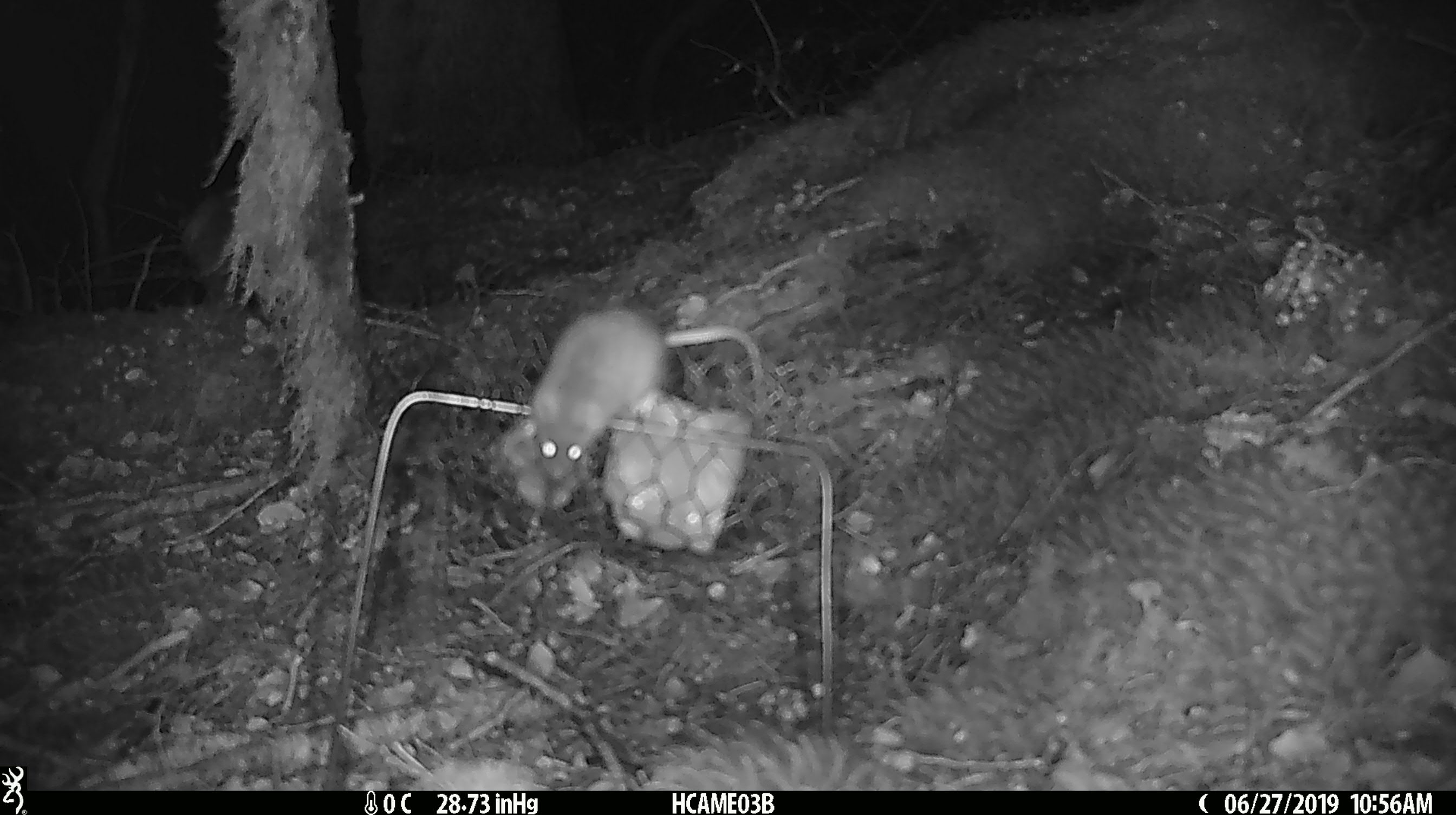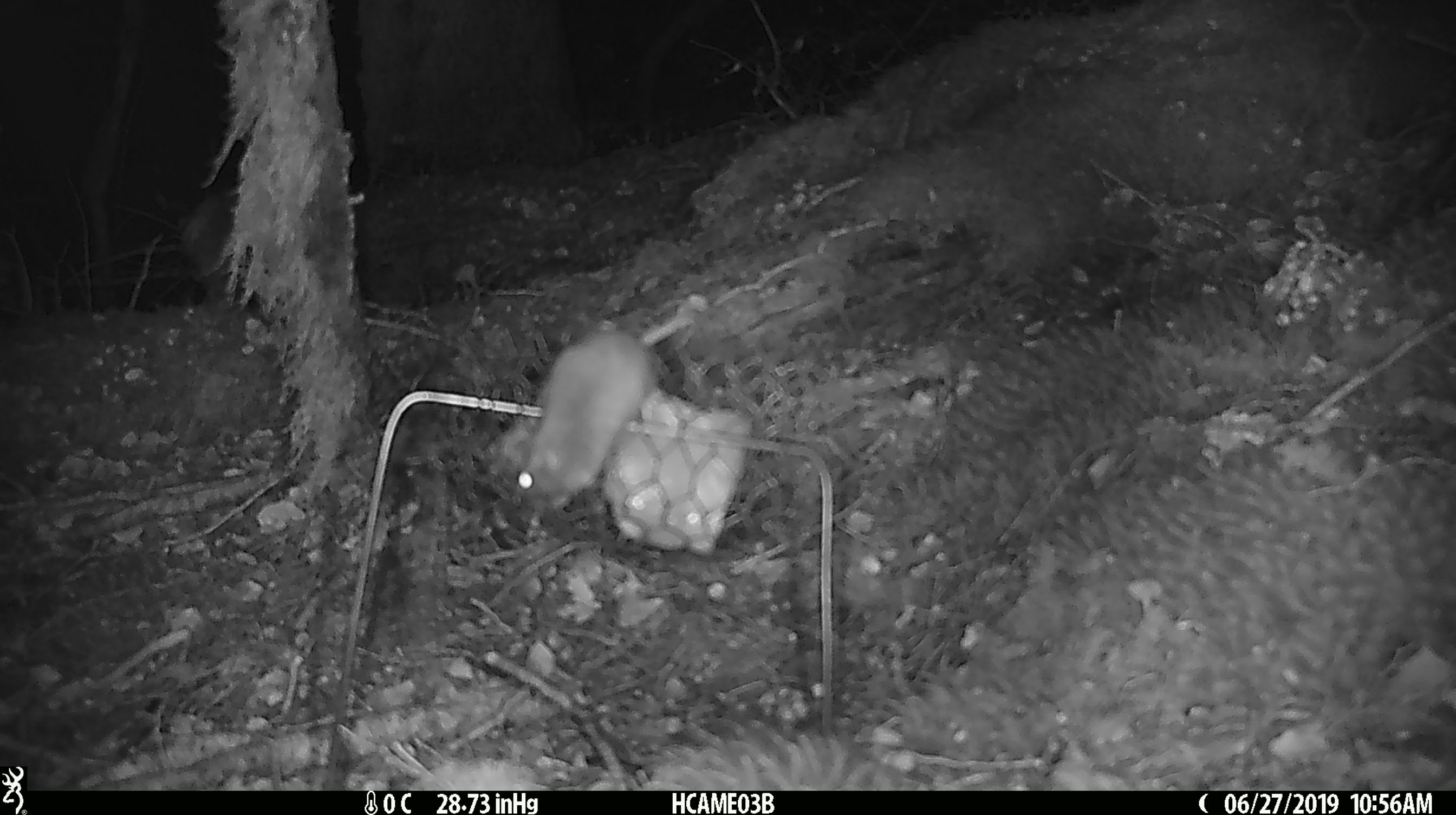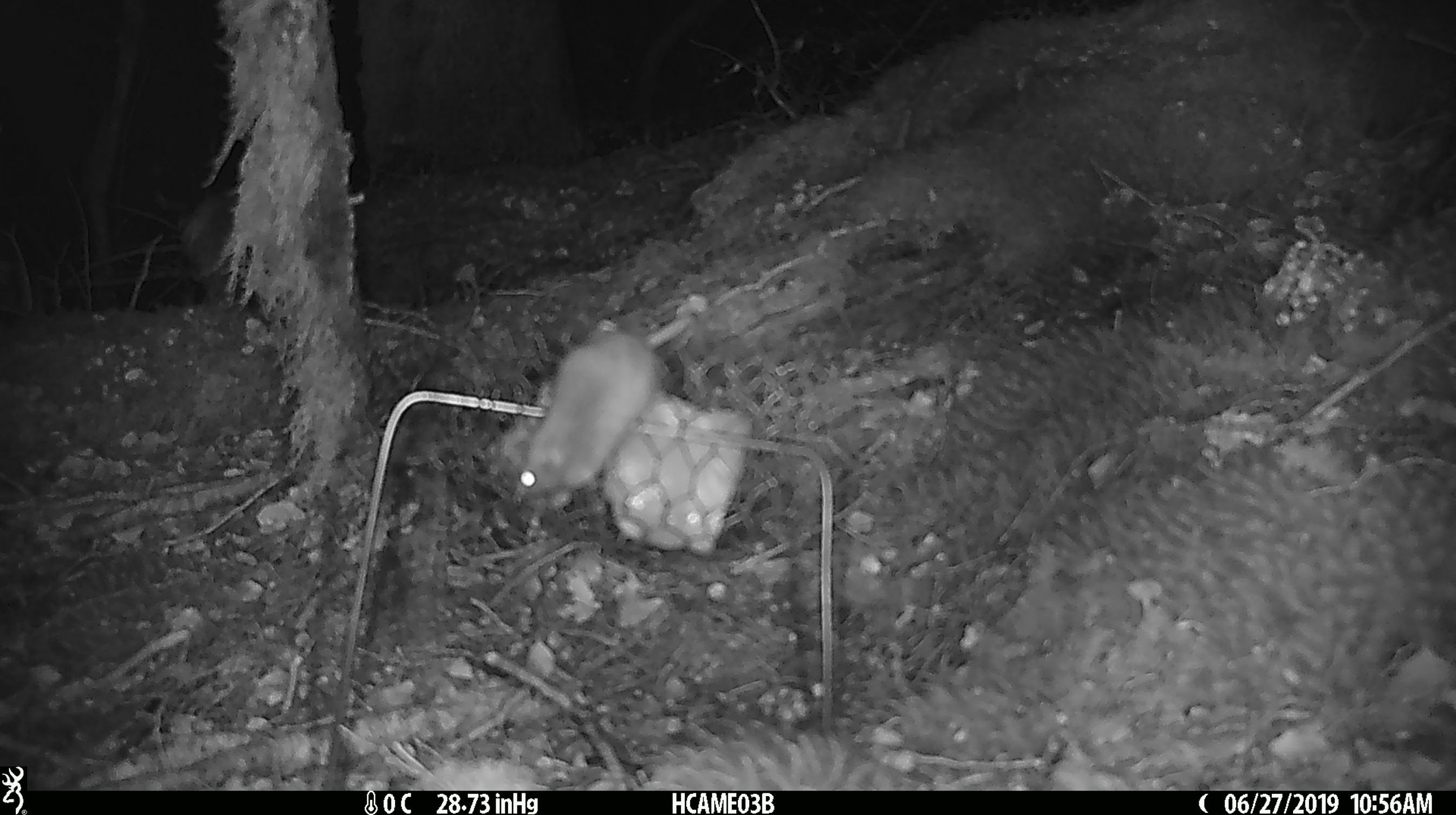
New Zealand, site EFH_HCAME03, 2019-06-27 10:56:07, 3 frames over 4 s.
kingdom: Animalia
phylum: Chordata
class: Mammalia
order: Rodentia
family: Muridae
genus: Mus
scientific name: Mus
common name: mouse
Mouse (Mus).